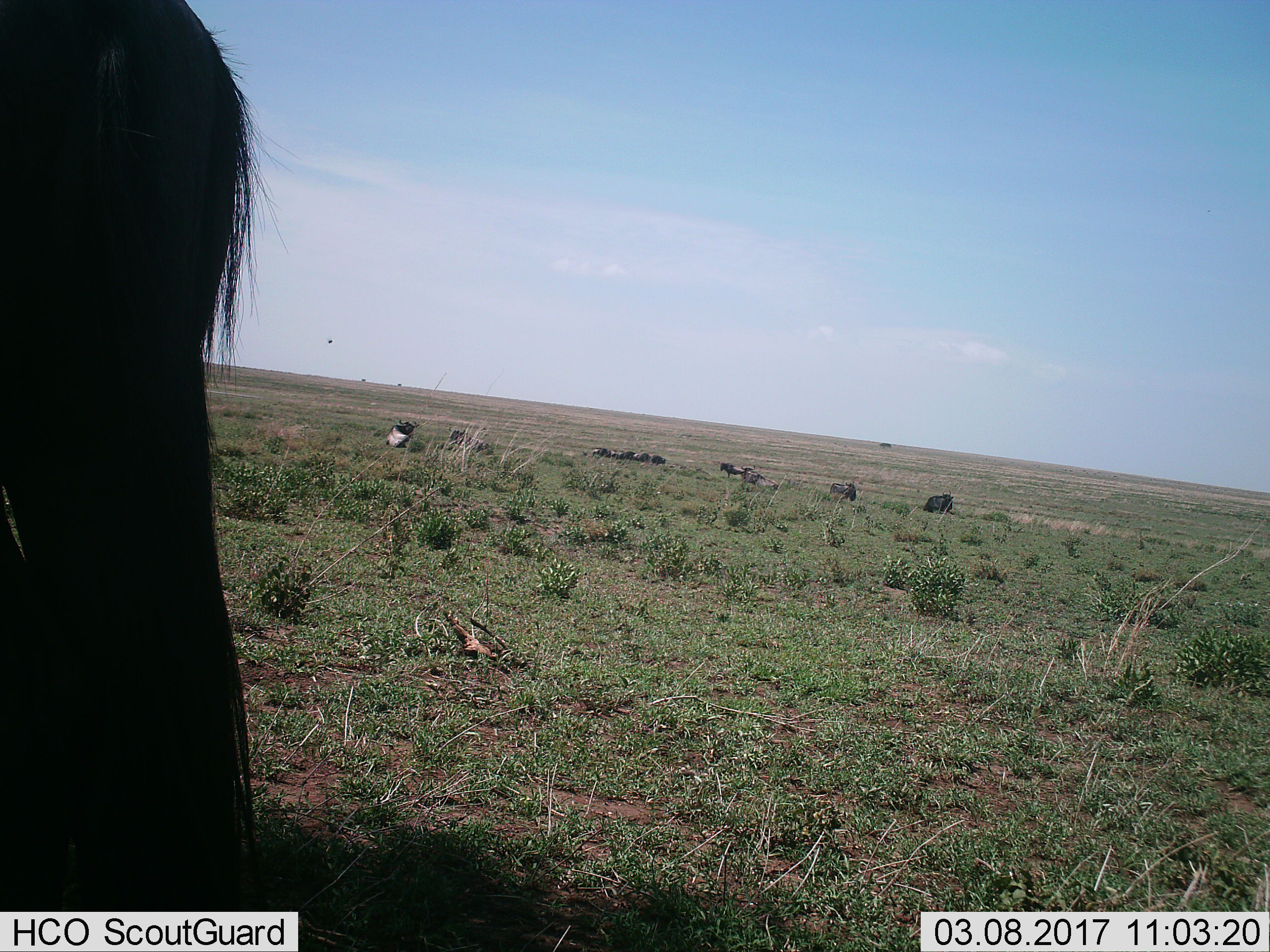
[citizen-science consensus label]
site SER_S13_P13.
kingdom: Animalia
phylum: Chordata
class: Mammalia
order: Artiodactyla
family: Bovidae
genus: Connochaetes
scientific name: Connochaetes taurinus taurinus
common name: blue wildebeest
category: wildebeestblue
Wildebeestblue (blue wildebeest) (Connochaetes taurinus taurinus), count 11-50. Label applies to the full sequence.